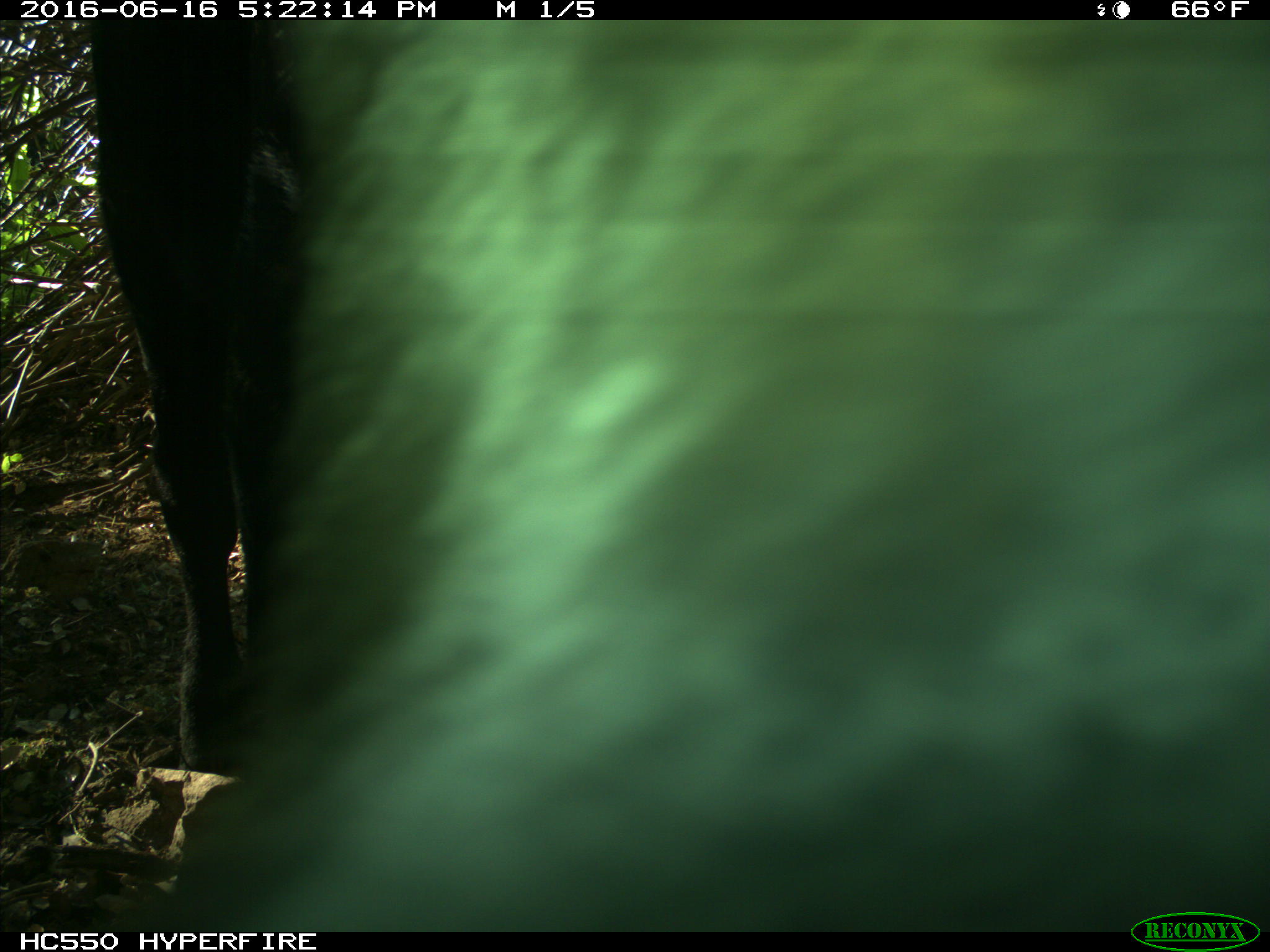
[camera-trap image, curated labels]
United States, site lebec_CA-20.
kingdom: Animalia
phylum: Chordata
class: Mammalia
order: Artiodactyla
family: Bovidae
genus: Bos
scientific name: Bos taurus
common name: domestic cow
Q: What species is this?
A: Bos taurus (domestic cow).